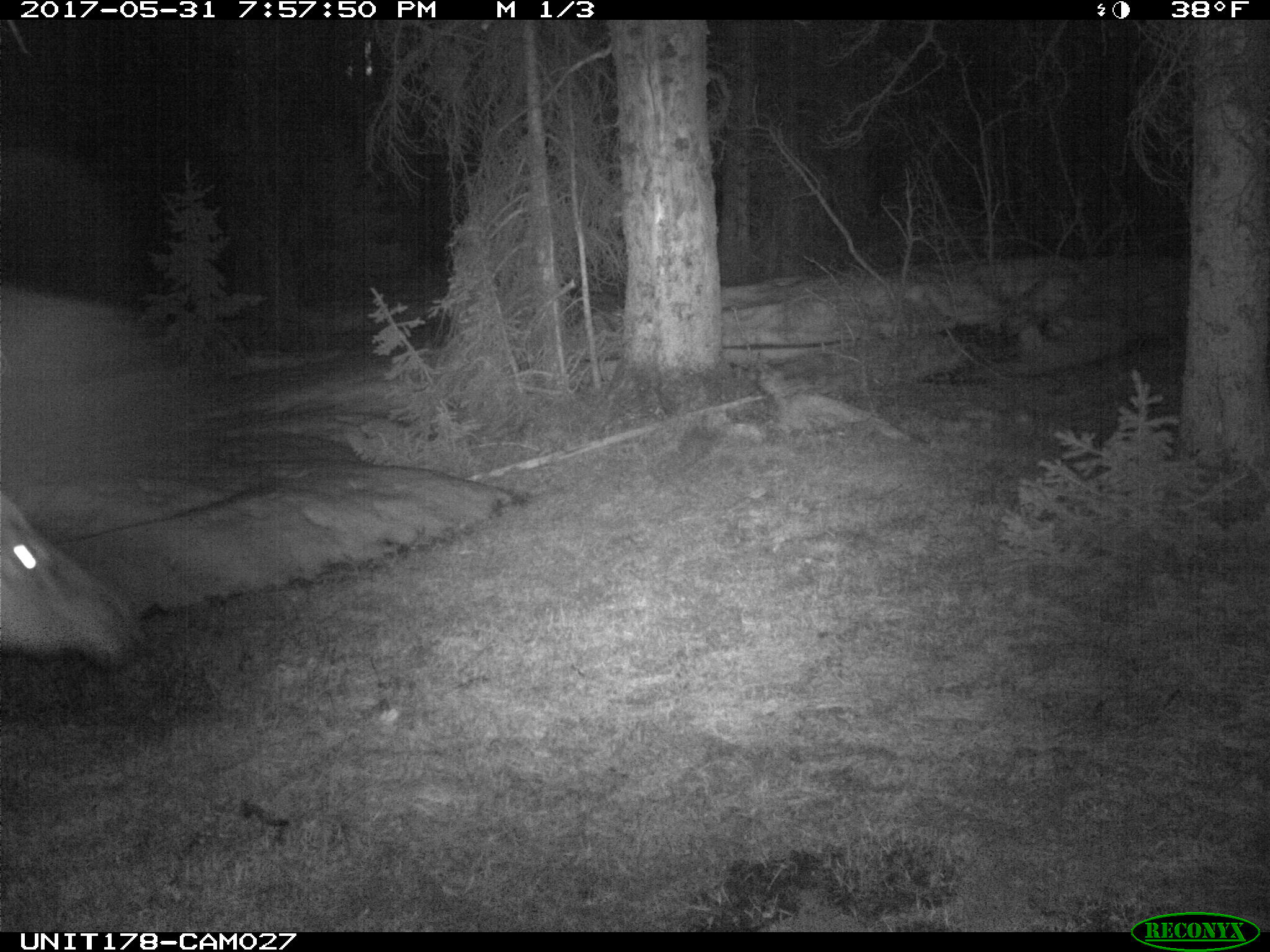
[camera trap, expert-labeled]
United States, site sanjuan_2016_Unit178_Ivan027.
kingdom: Animalia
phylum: Chordata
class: Mammalia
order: Artiodactyla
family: Cervidae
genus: Cervus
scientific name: Cervus elaphus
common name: red deer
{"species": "Cervus elaphus (red deer)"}